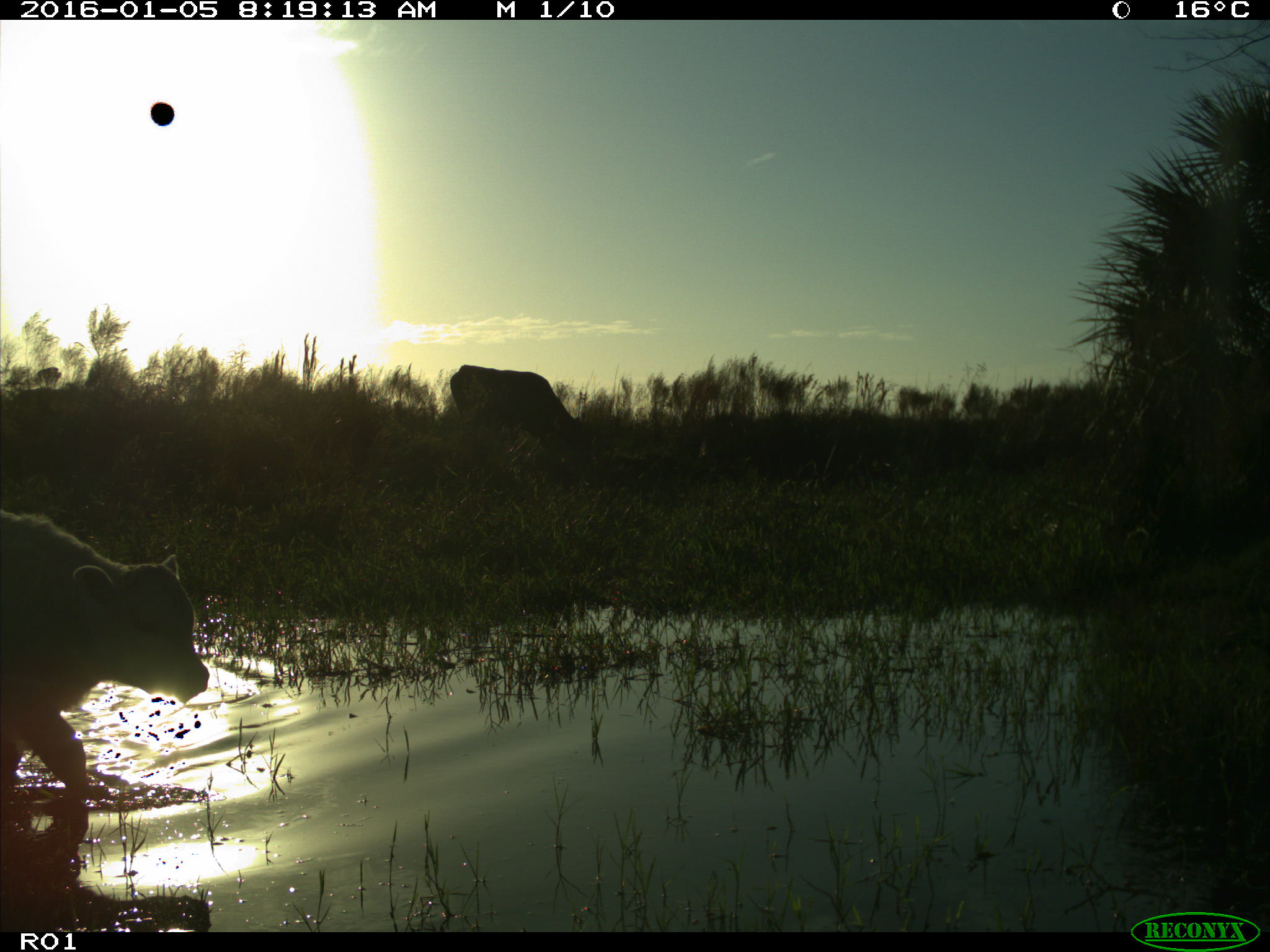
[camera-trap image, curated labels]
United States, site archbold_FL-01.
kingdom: Animalia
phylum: Chordata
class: Mammalia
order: Artiodactyla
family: Bovidae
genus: Bos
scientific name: Bos taurus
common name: domestic cow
Bos taurus (domestic cow).